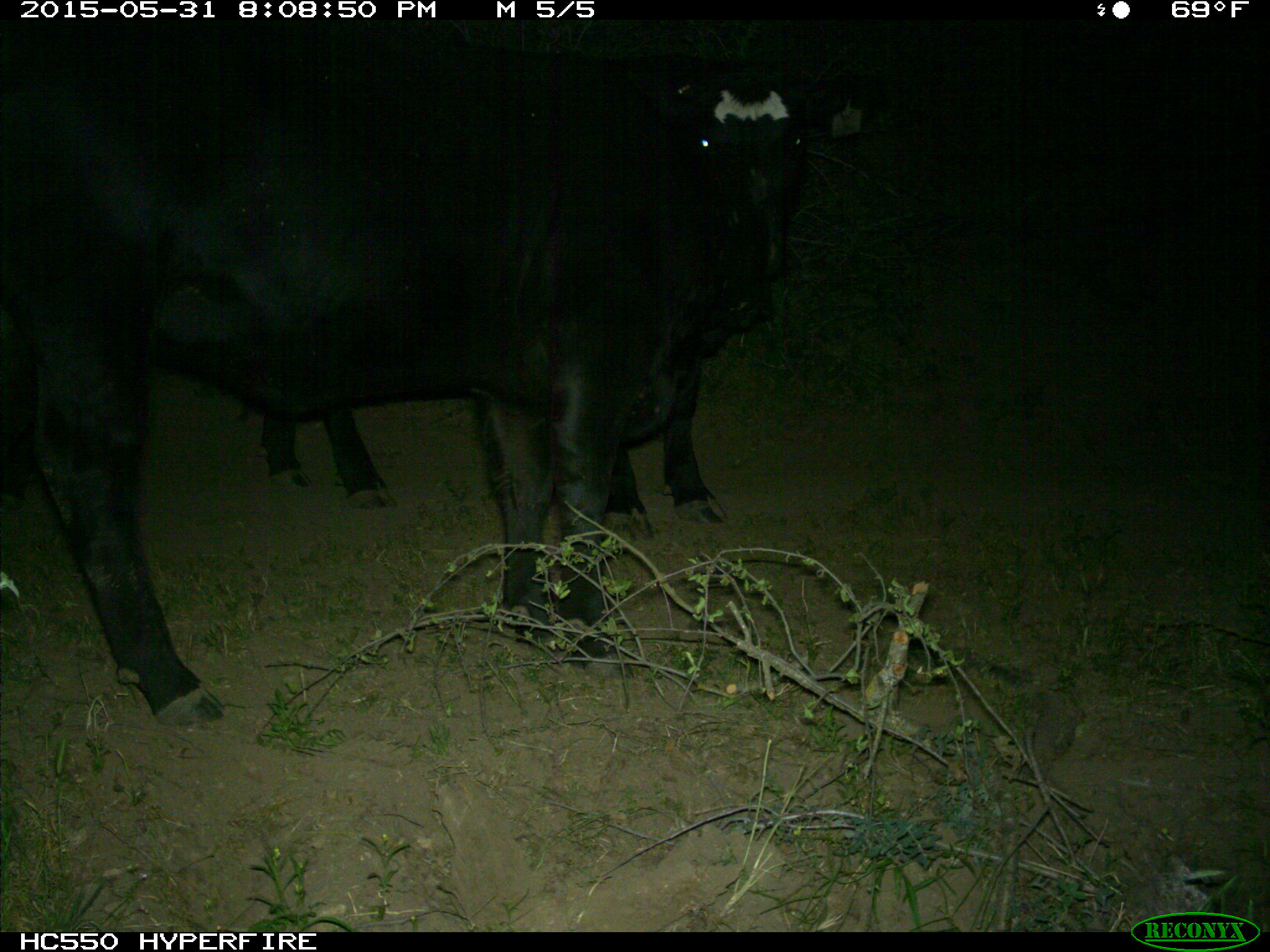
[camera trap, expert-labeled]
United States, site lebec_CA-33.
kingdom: Animalia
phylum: Chordata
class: Mammalia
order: Artiodactyla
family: Bovidae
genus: Bos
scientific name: Bos taurus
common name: domestic cow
Bos taurus (domestic cow).